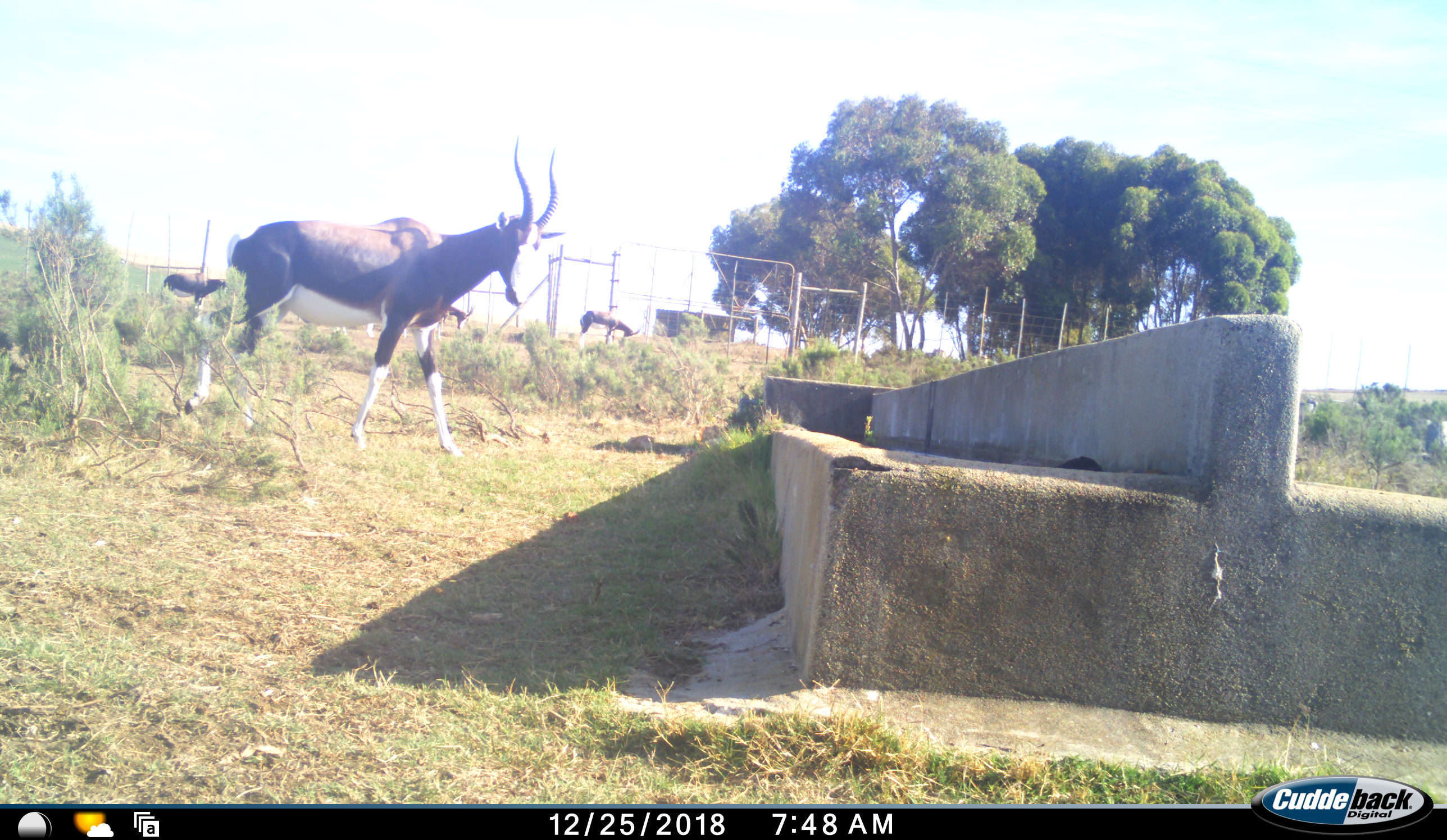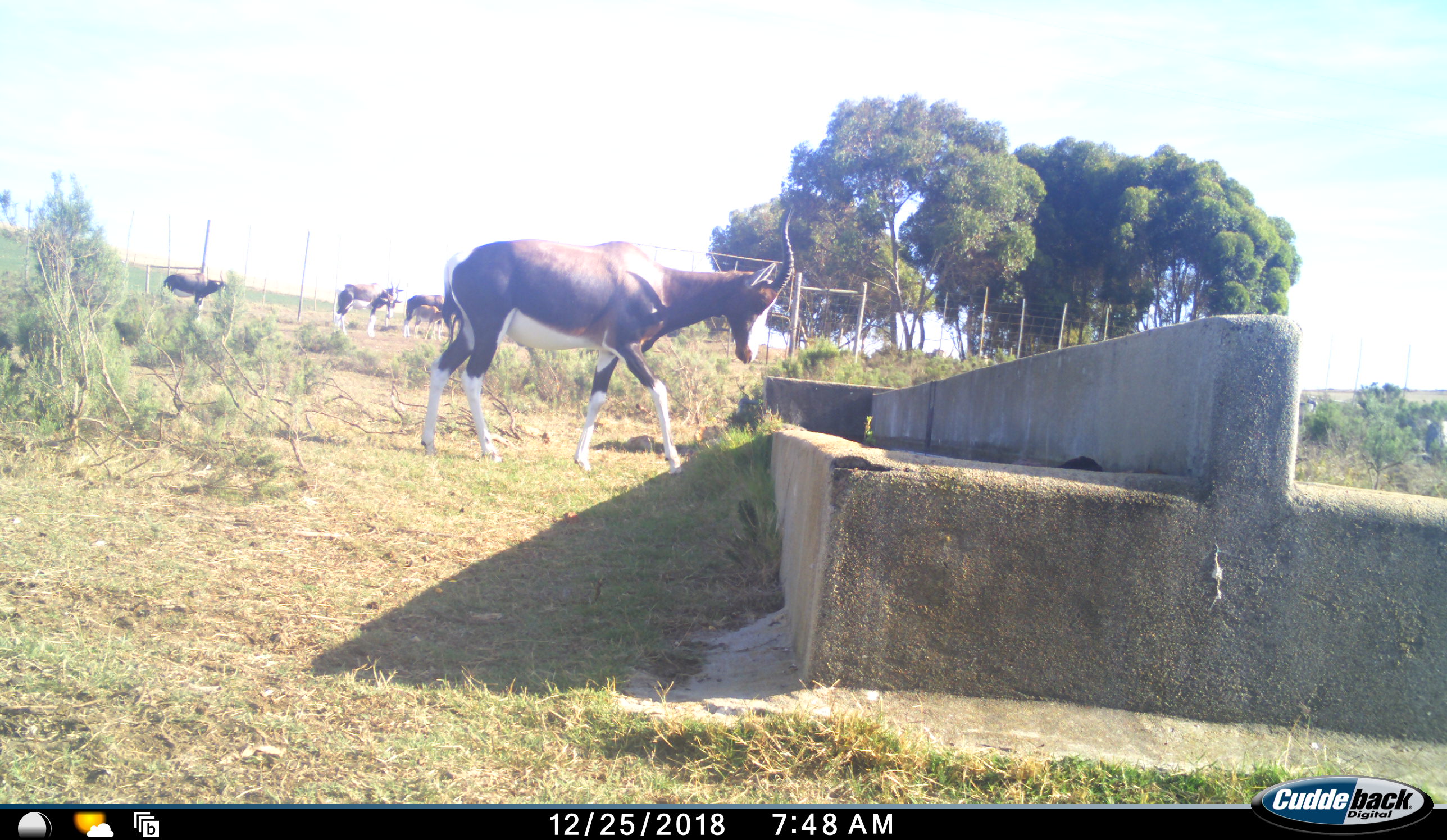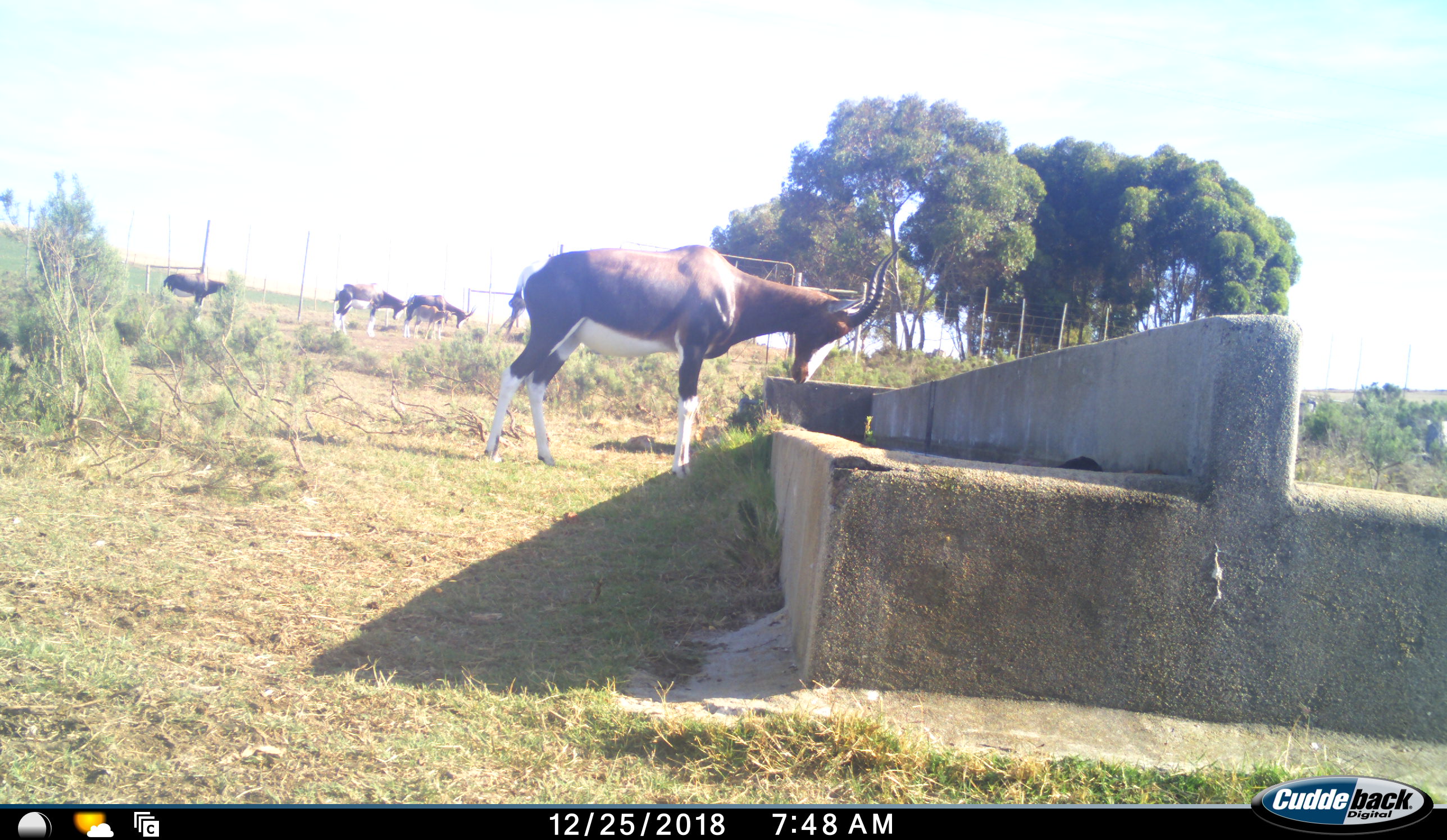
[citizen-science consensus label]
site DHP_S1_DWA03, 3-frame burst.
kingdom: Animalia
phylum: Chordata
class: Mammalia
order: Artiodactyla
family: Bovidae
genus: Damaliscus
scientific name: Damaliscus pygargus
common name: bontebok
Bontebok (Damaliscus pygargus), count 6. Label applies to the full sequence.